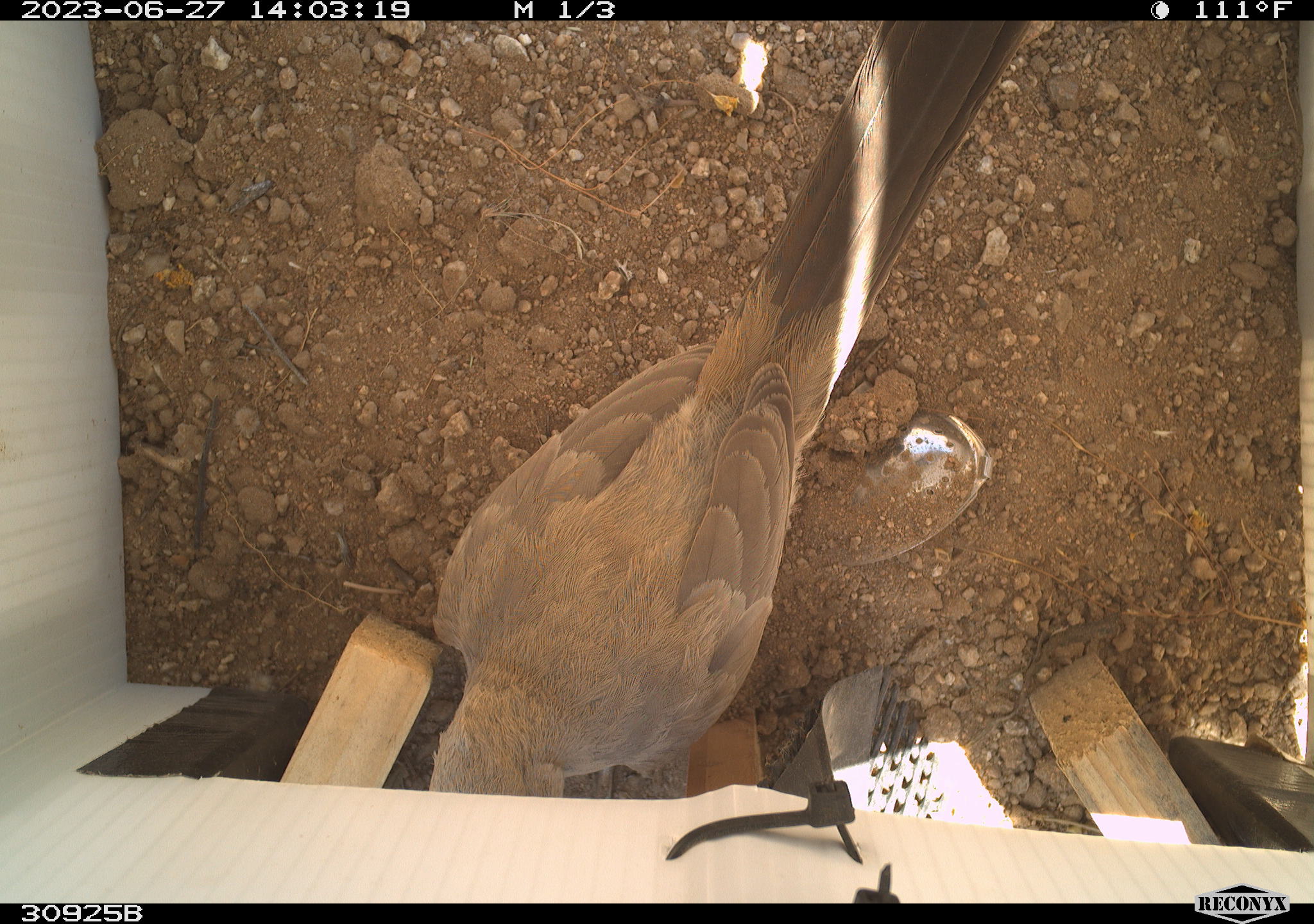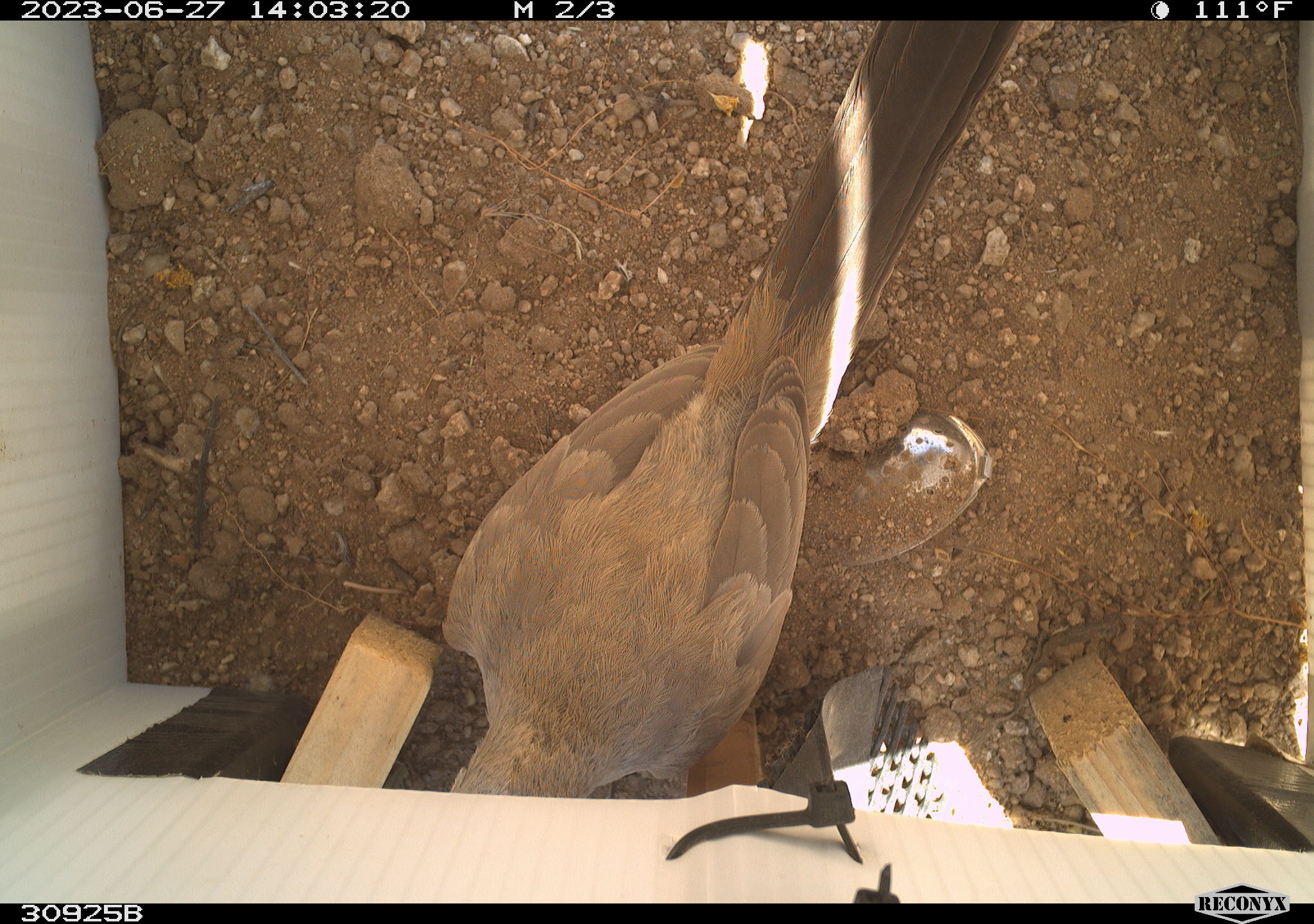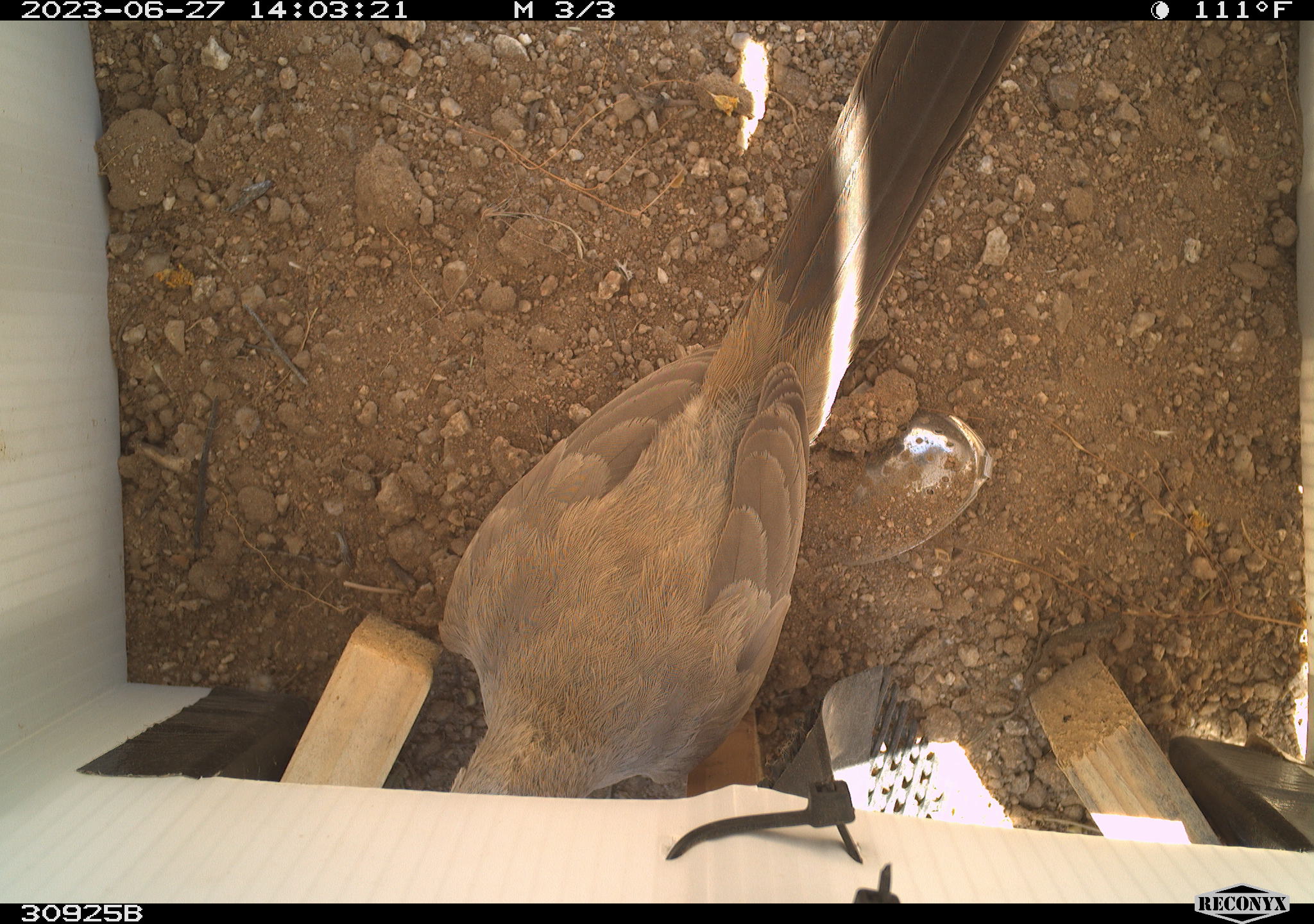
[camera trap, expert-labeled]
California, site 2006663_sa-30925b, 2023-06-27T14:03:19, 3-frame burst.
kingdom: Animalia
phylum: Chordata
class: Aves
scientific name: Aves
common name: bird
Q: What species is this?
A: Bird (Aves).